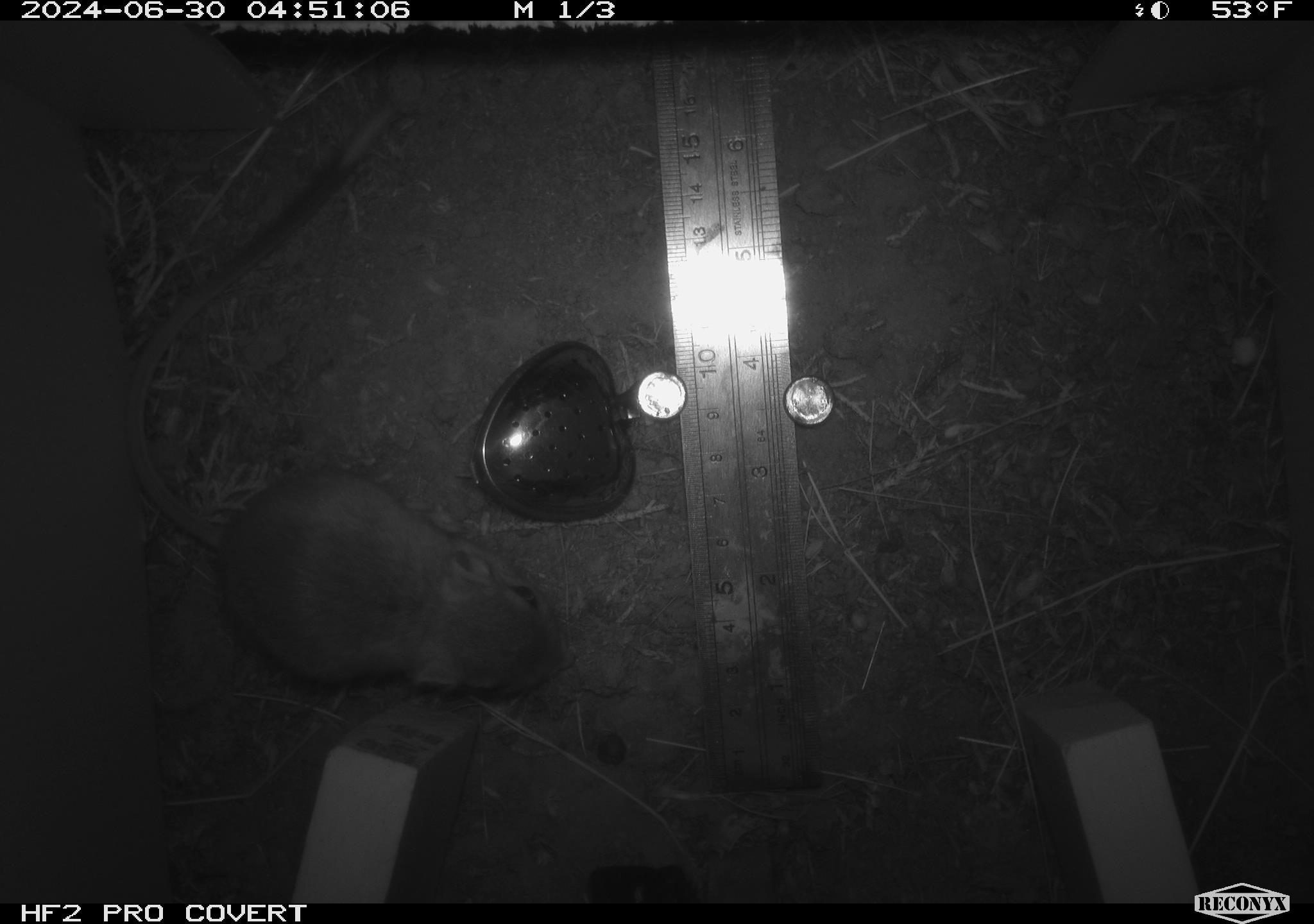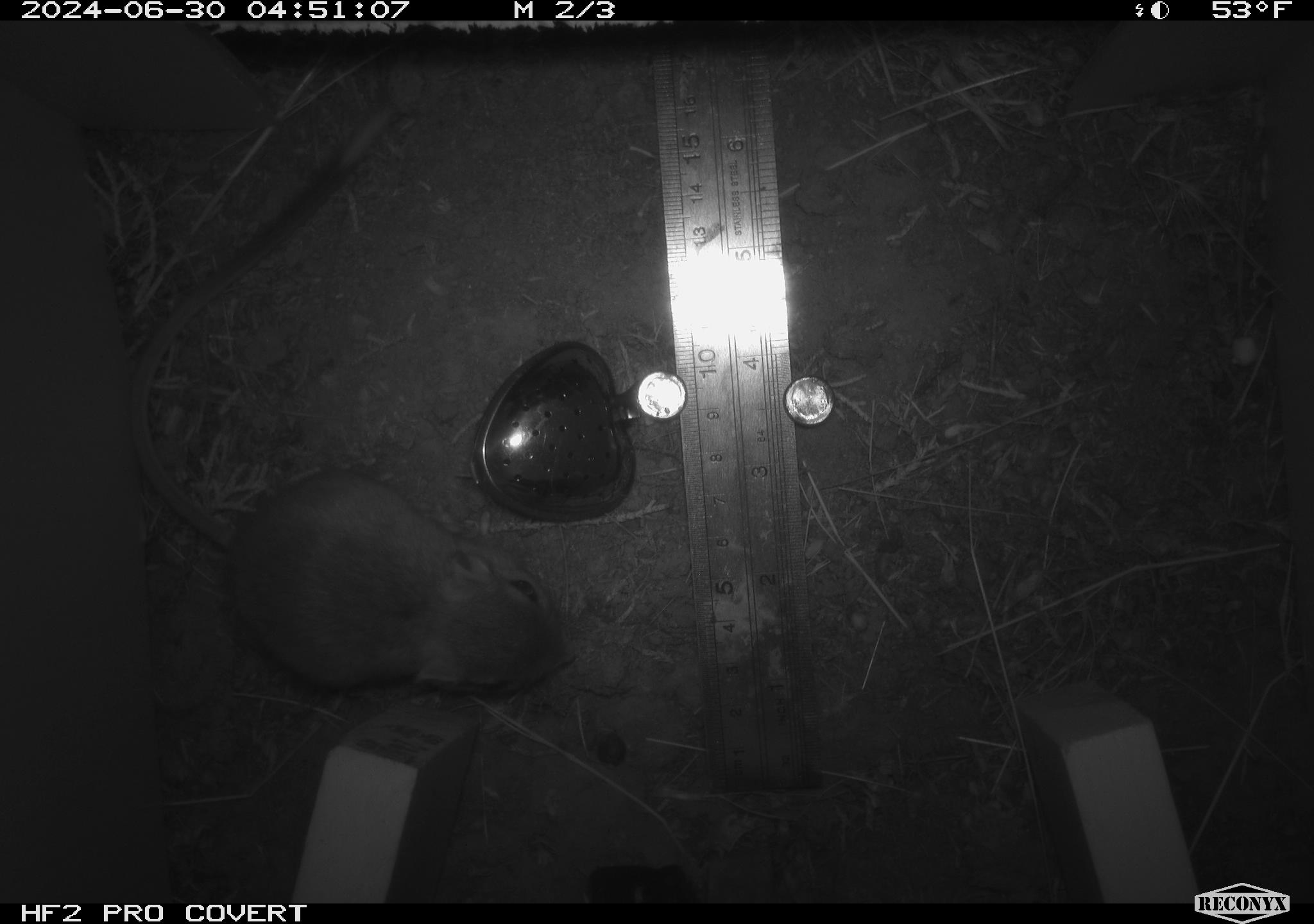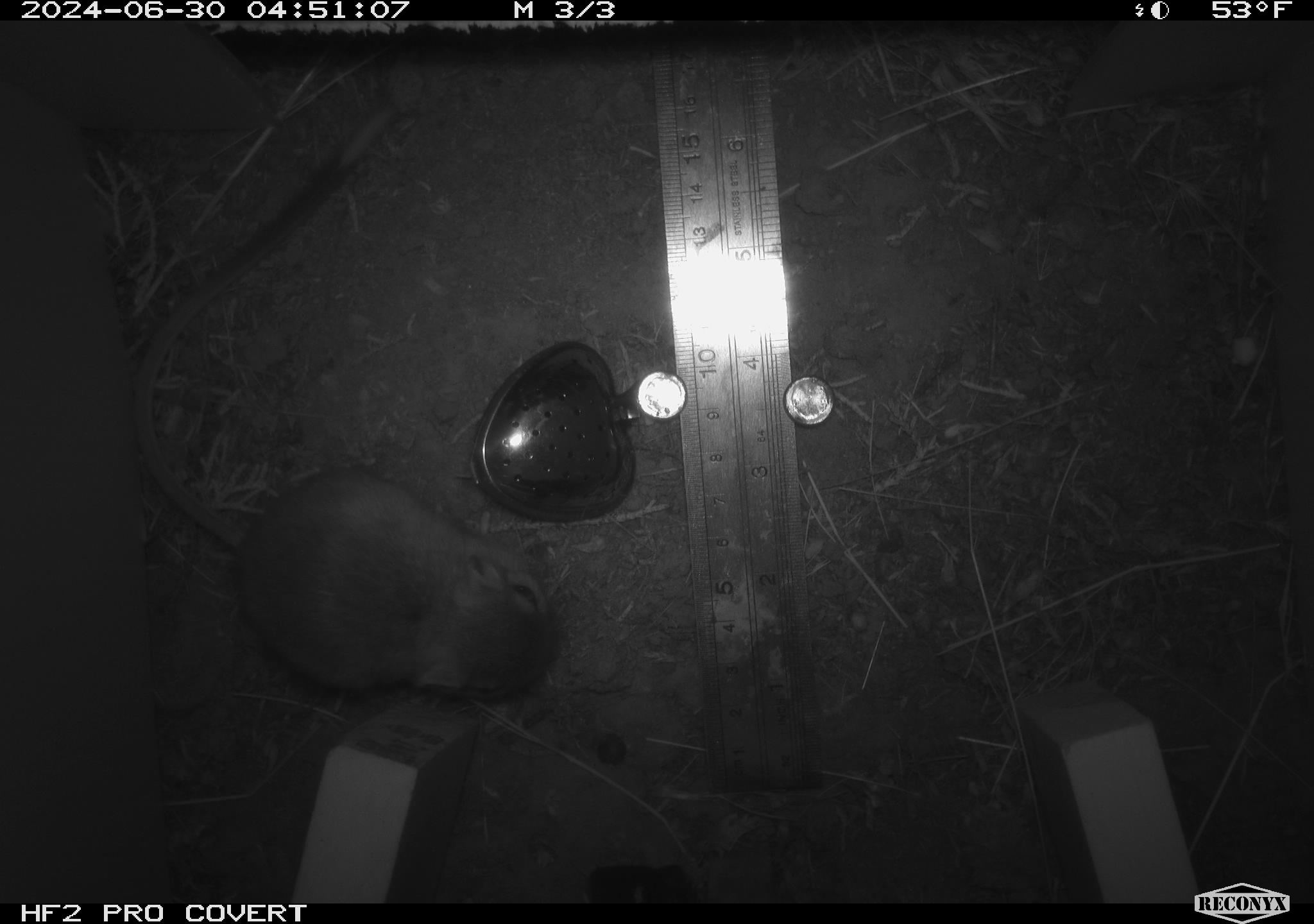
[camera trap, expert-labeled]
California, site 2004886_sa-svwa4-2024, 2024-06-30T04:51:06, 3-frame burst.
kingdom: Animalia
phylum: Chordata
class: Mammalia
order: Rodentia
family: Heteromyidae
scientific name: Heteromyidae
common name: kangaroo rats and pocket mice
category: heteromyidae family